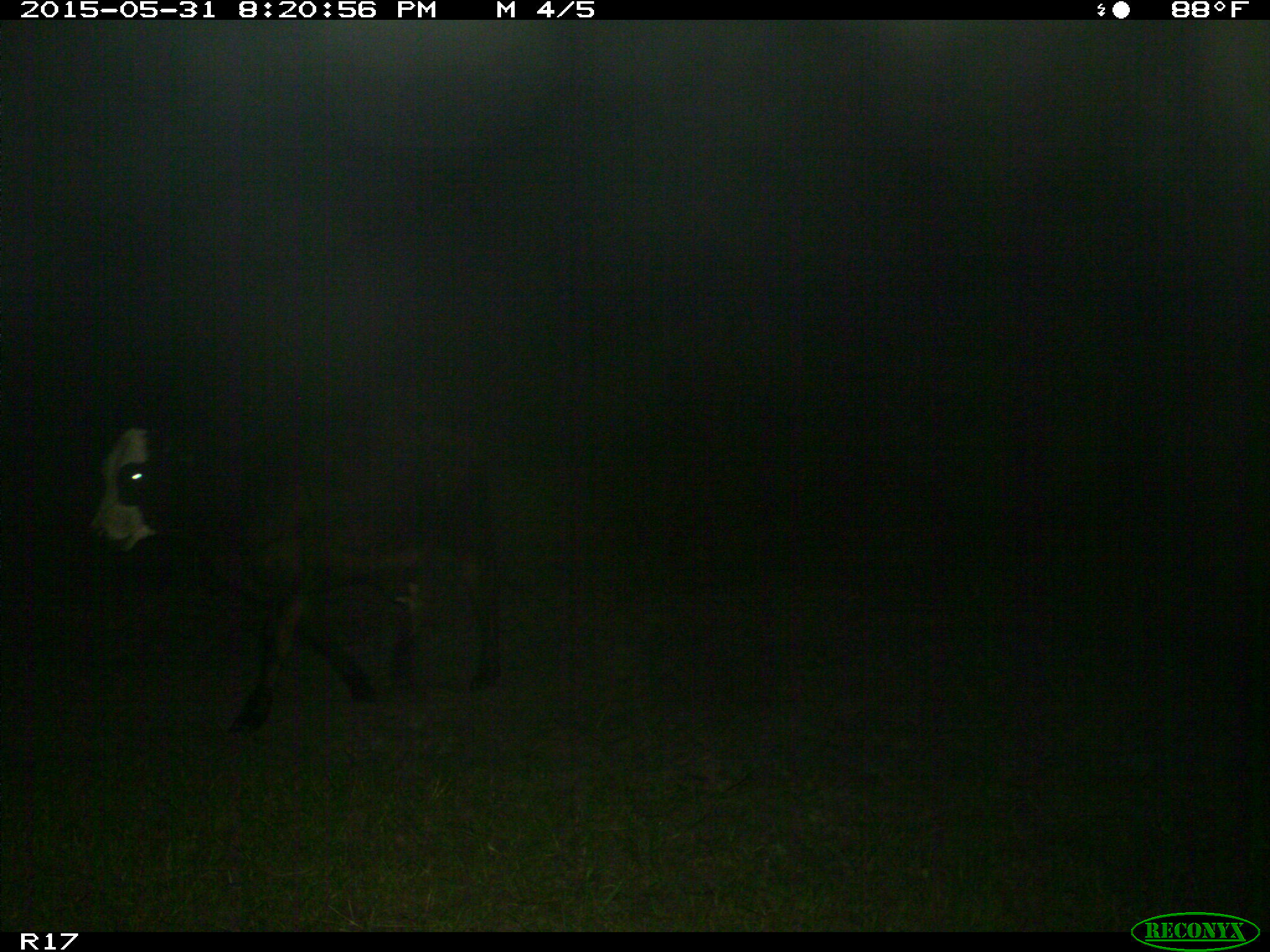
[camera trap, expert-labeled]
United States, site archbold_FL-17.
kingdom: Animalia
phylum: Chordata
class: Mammalia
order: Artiodactyla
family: Bovidae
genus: Bos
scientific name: Bos taurus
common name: domestic cow